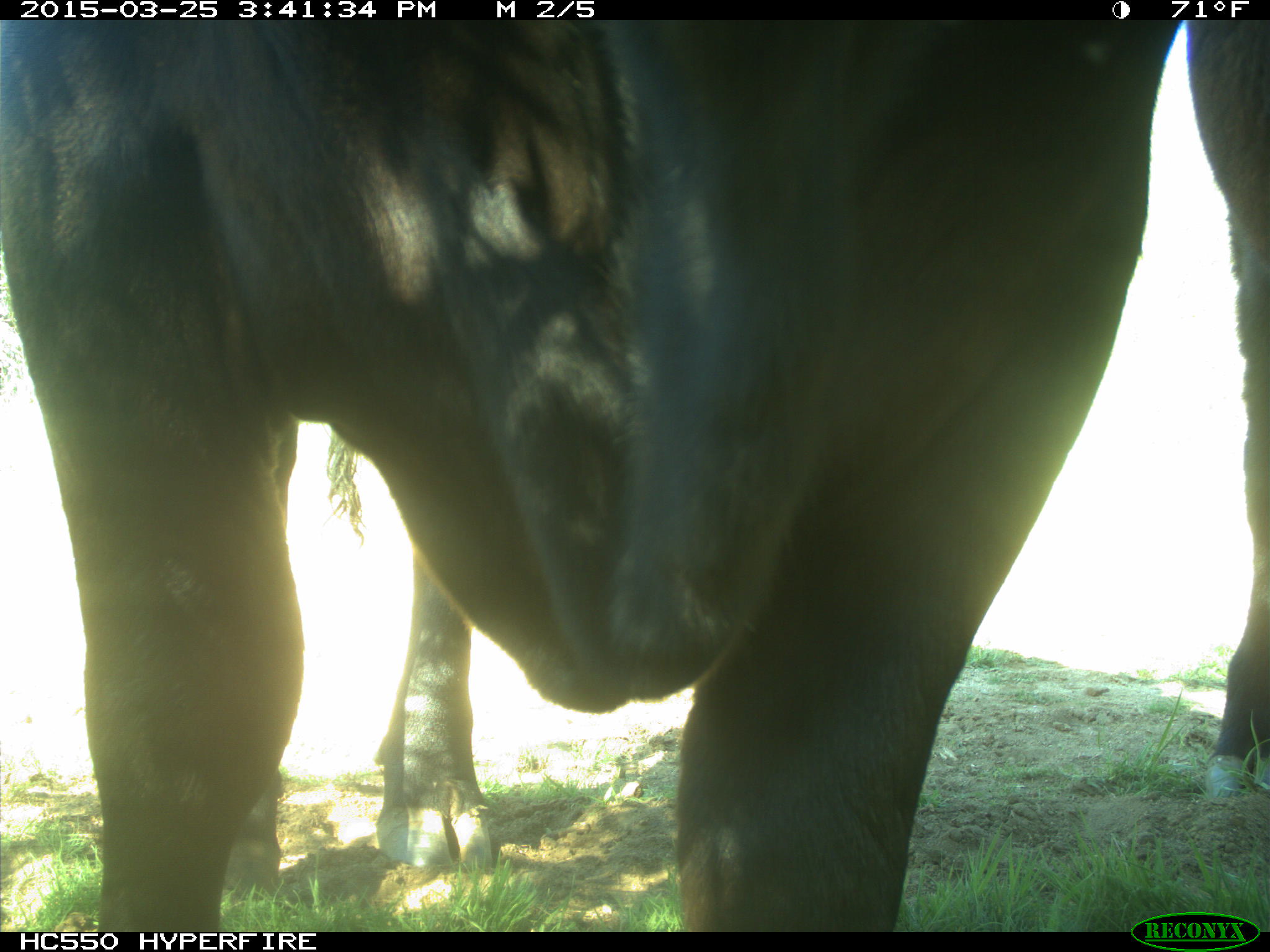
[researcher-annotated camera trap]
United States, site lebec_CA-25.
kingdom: Animalia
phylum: Chordata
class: Mammalia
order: Artiodactyla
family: Bovidae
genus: Bos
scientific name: Bos taurus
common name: domestic cow